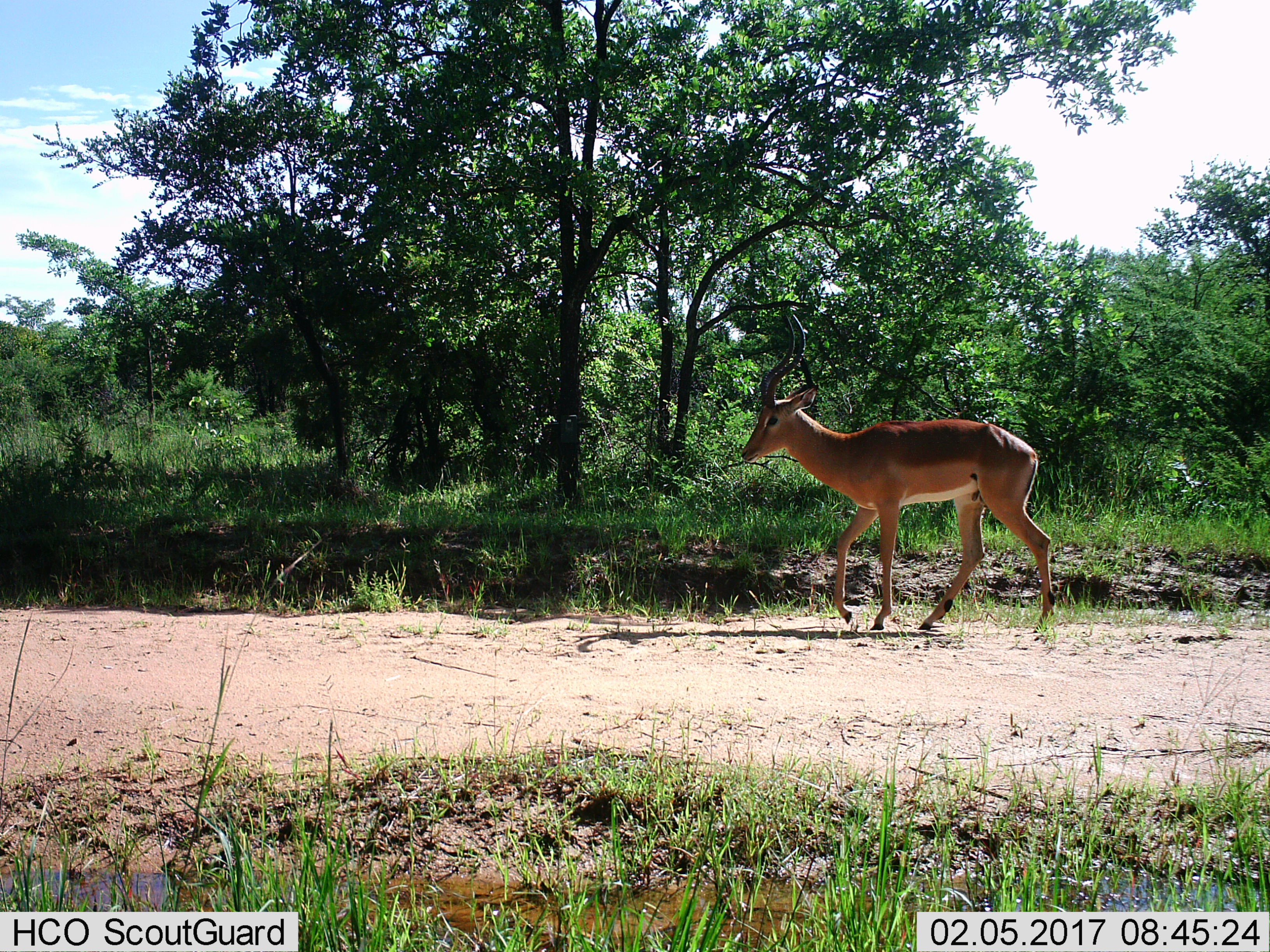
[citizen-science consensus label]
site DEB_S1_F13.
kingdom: Animalia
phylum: Chordata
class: Mammalia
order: Artiodactyla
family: Bovidae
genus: Aepyceros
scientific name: Aepyceros melampus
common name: impala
Impala (Aepyceros melampus), count 1. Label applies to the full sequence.